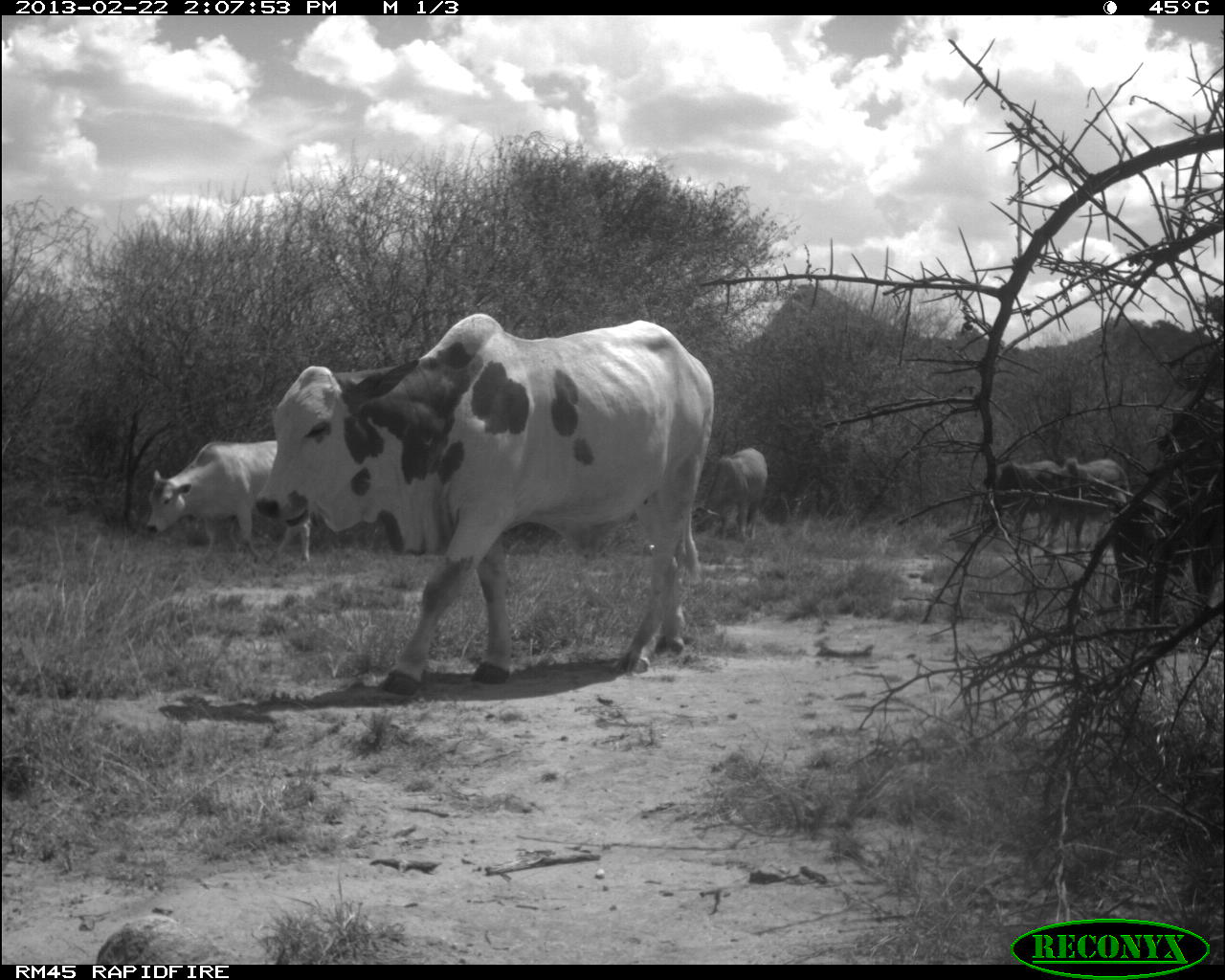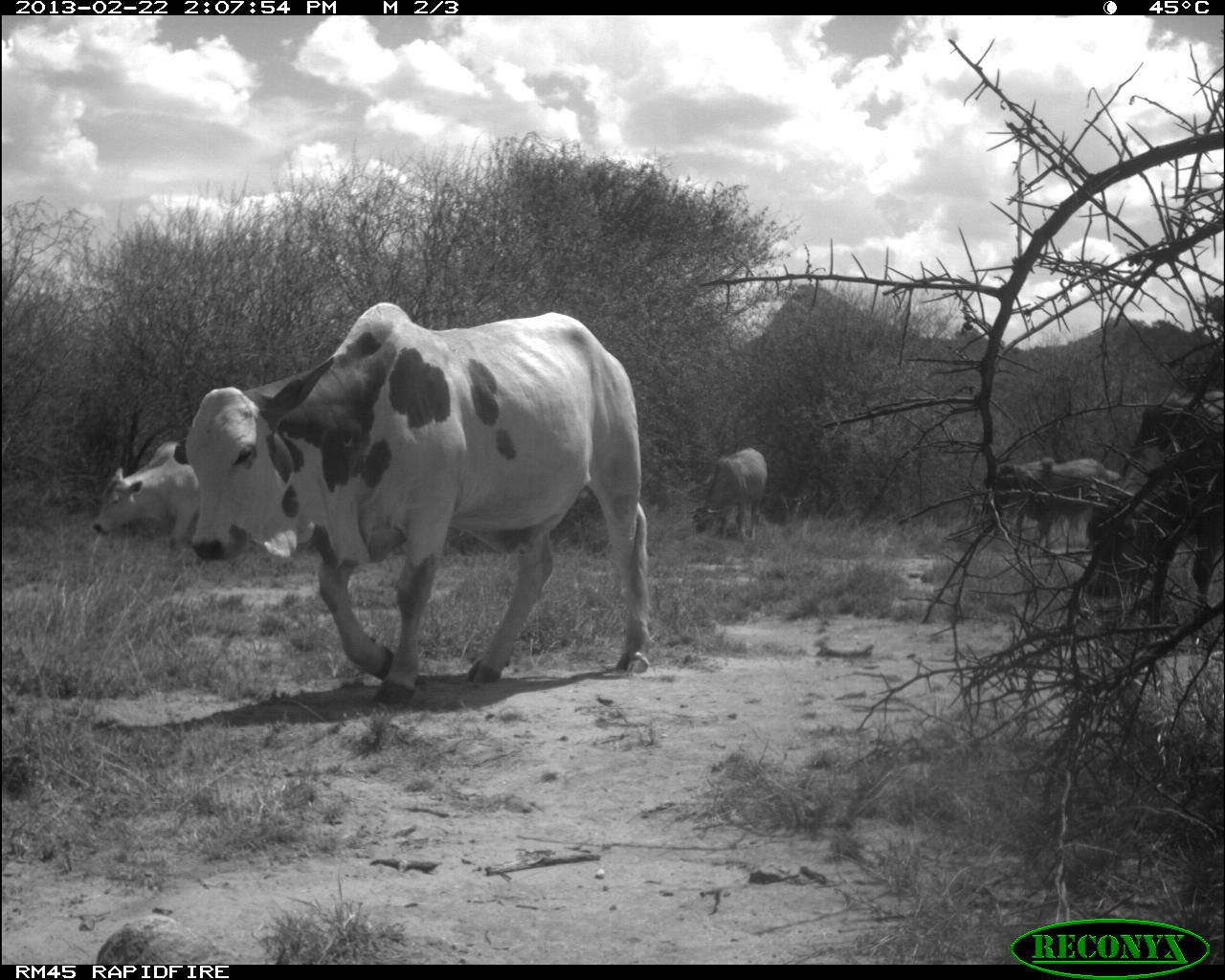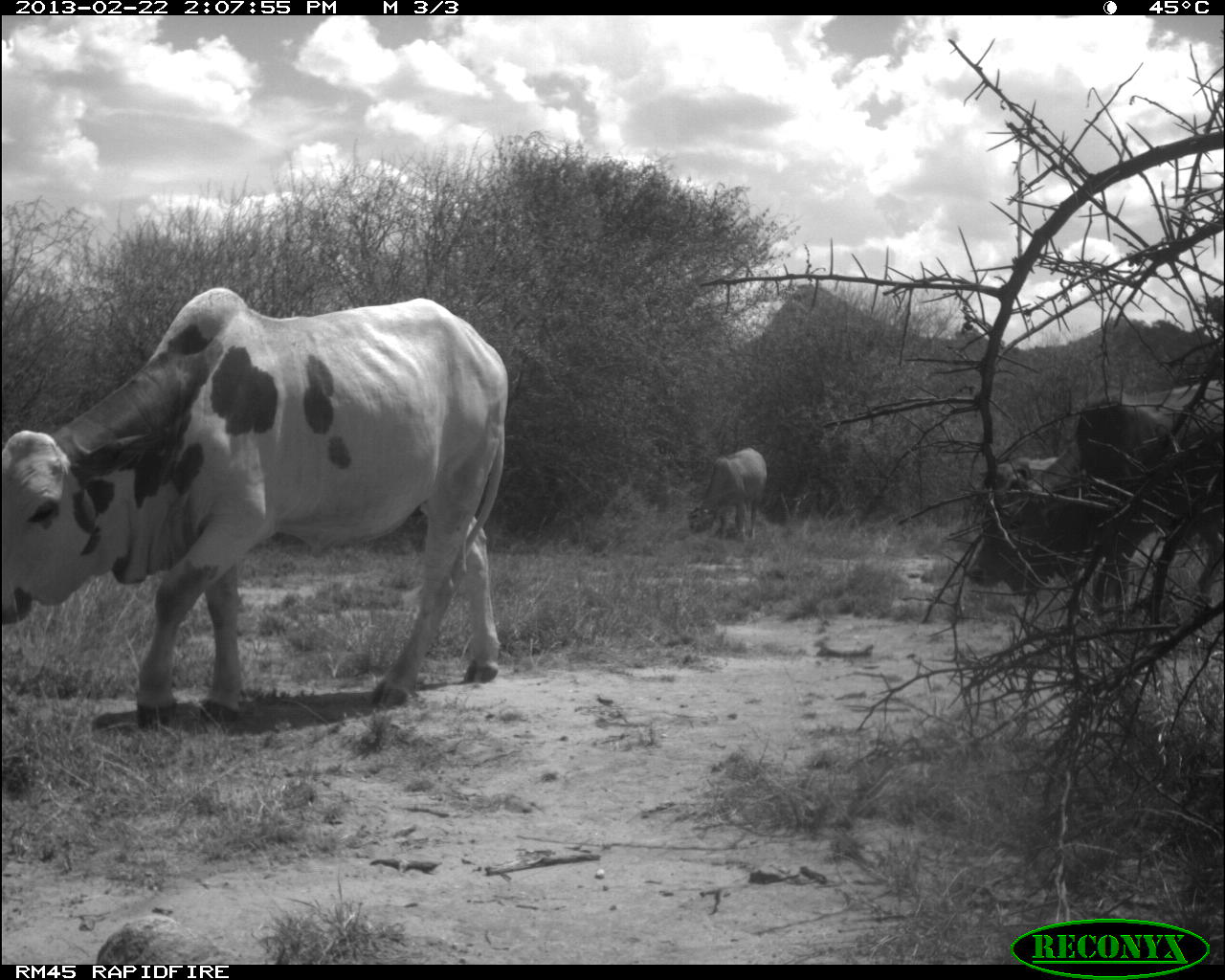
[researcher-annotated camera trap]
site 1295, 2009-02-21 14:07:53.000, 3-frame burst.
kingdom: Animalia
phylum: Chordata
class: Mammalia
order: Artiodactyla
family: Bovidae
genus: Bos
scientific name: Bos taurus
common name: domestic cattle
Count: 5.